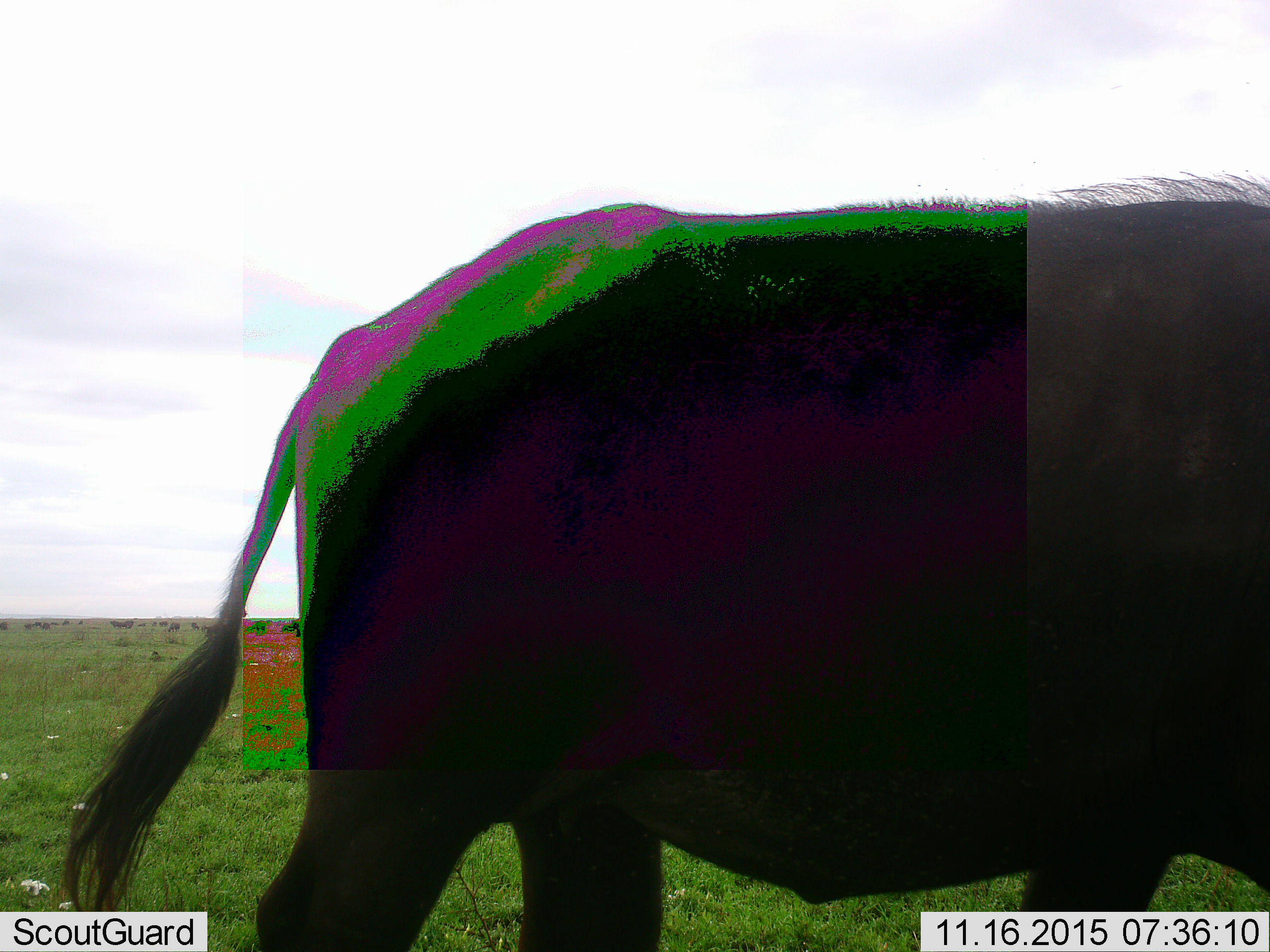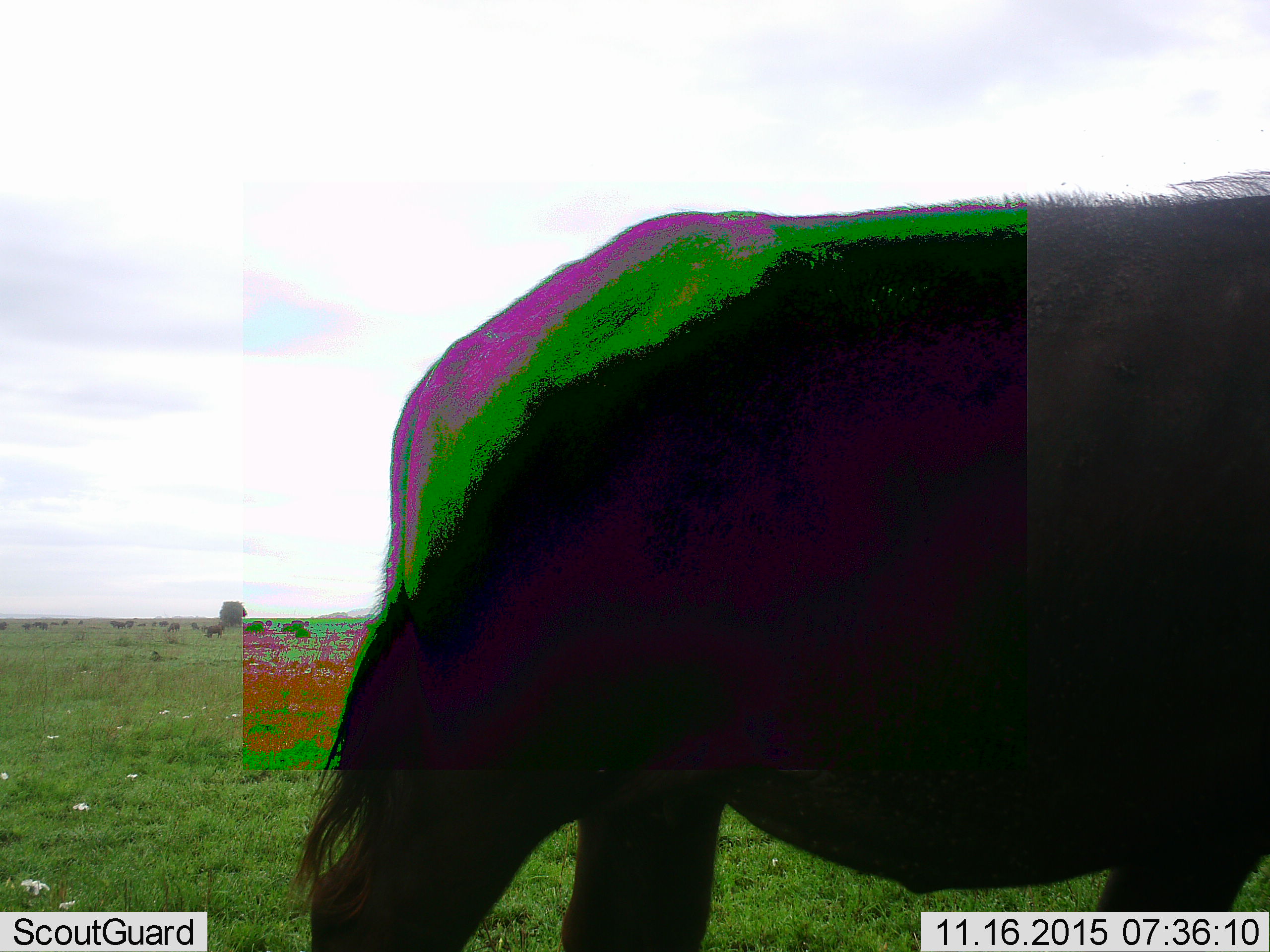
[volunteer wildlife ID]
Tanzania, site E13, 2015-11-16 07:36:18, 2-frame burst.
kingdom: Animalia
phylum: Chordata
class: Mammalia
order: Artiodactyla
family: Bovidae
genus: Syncerus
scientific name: Syncerus caffer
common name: cape buffalo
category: buffalo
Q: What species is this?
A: Buffalo (cape buffalo) (Syncerus caffer).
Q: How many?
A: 1.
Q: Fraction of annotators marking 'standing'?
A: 12%.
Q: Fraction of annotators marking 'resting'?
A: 0%.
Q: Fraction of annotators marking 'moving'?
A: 62%.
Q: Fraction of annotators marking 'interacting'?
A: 0%.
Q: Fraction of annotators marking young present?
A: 12%.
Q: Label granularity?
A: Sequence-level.